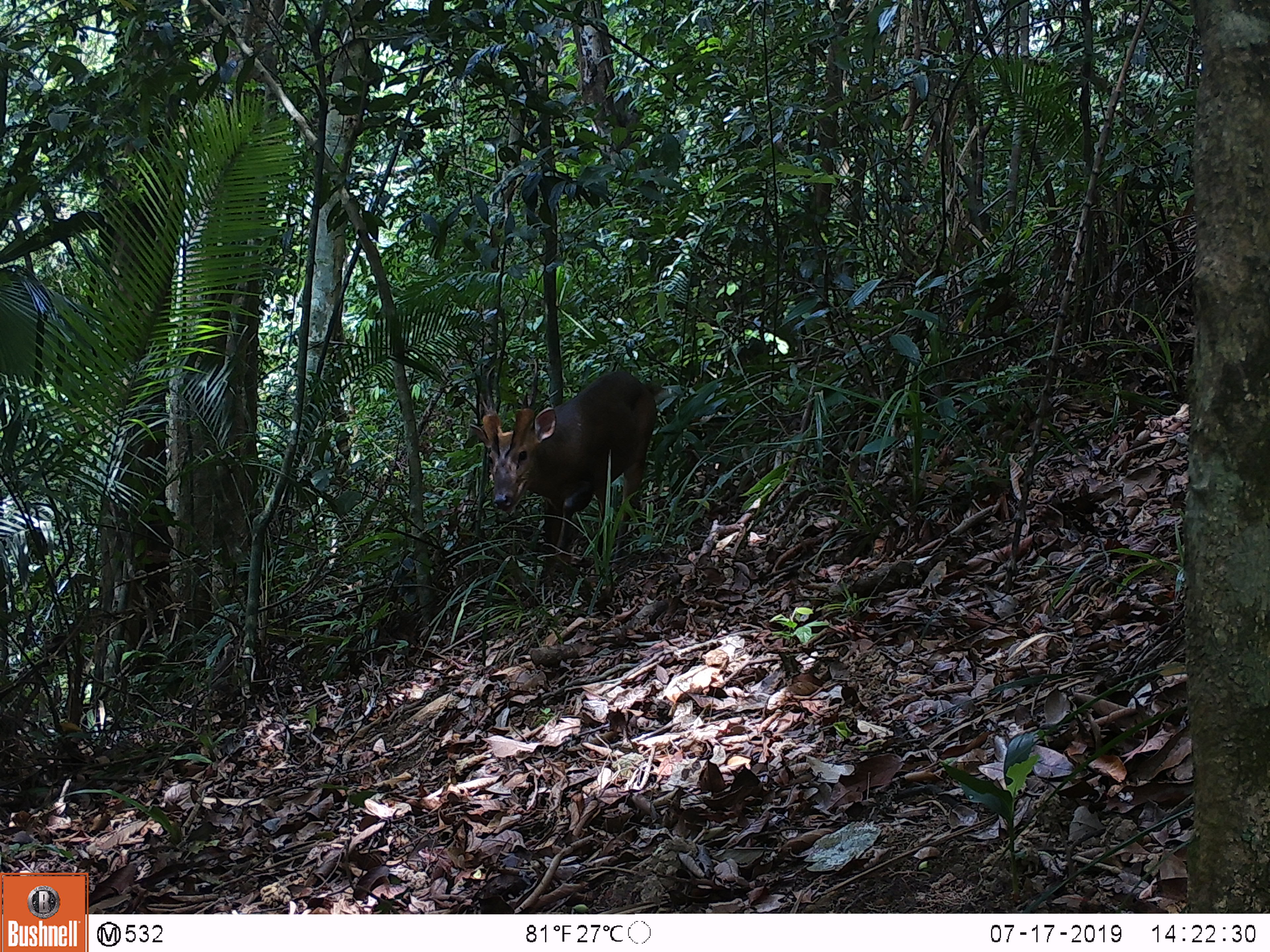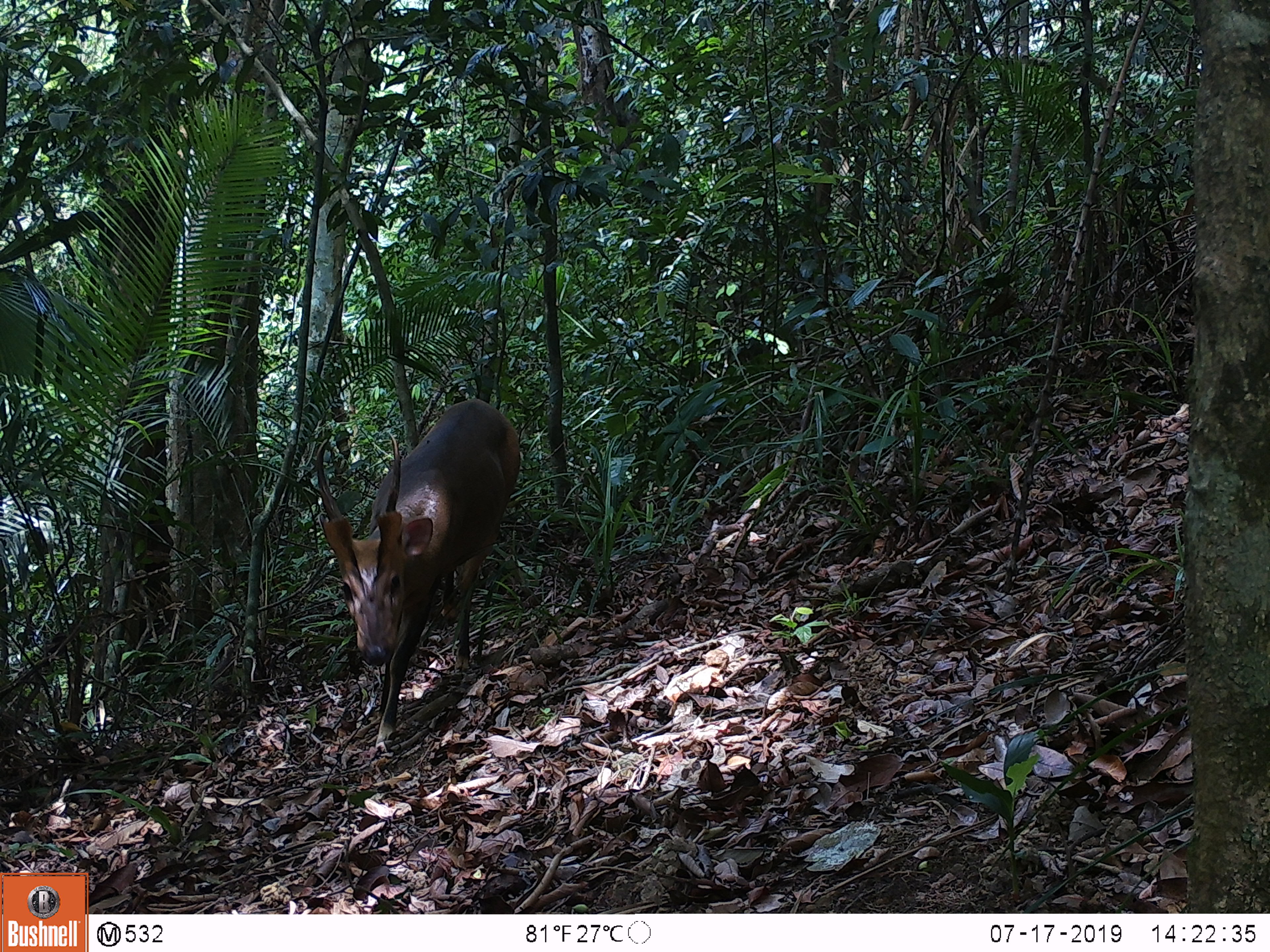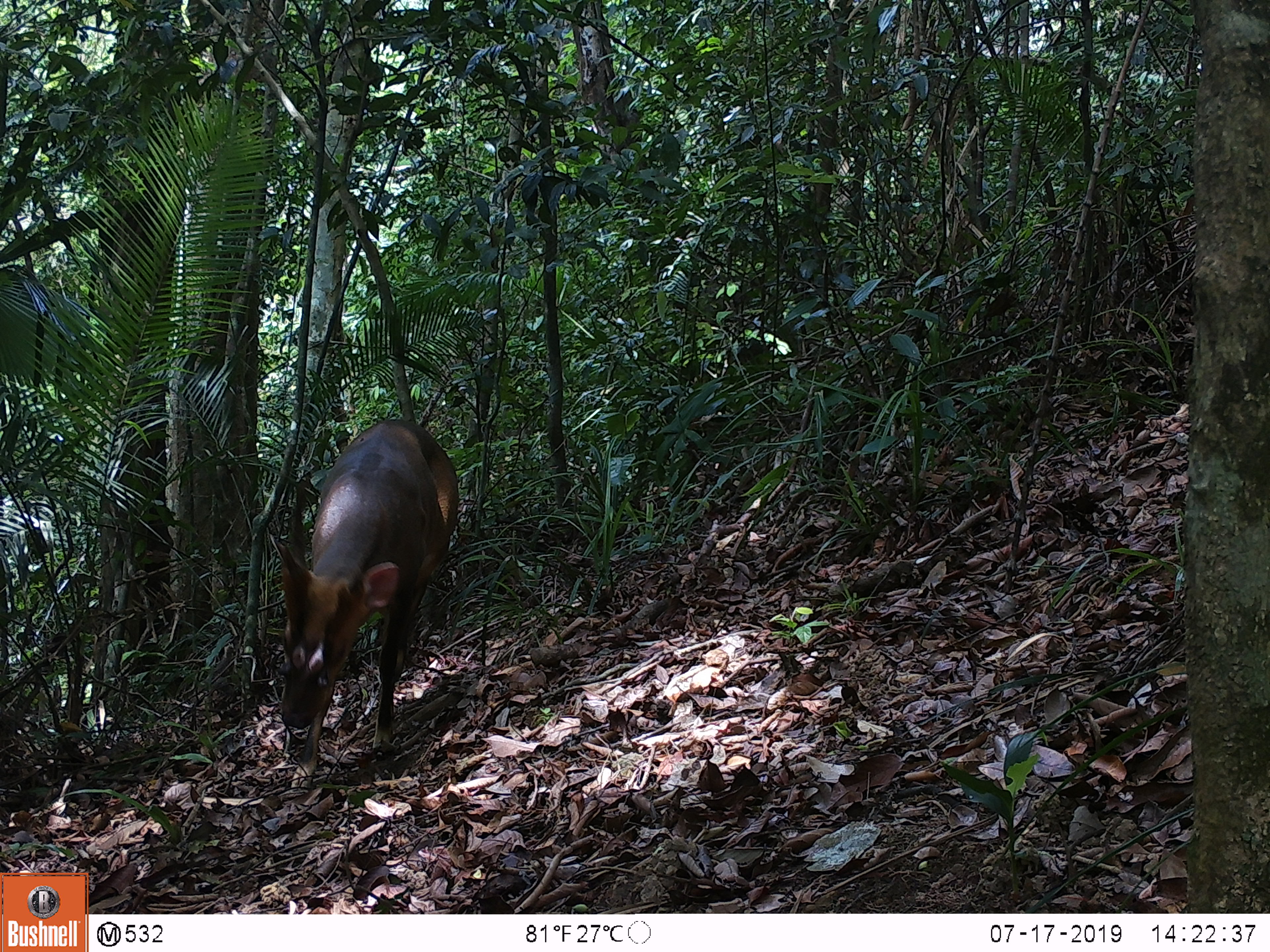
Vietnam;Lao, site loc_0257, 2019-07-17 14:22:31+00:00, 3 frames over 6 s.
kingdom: Animalia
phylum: Chordata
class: Mammalia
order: Artiodactyla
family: Cervidae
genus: Muntiacus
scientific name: Muntiacus vuquangensis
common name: large-antlered muntjac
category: large antlered muntjac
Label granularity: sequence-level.